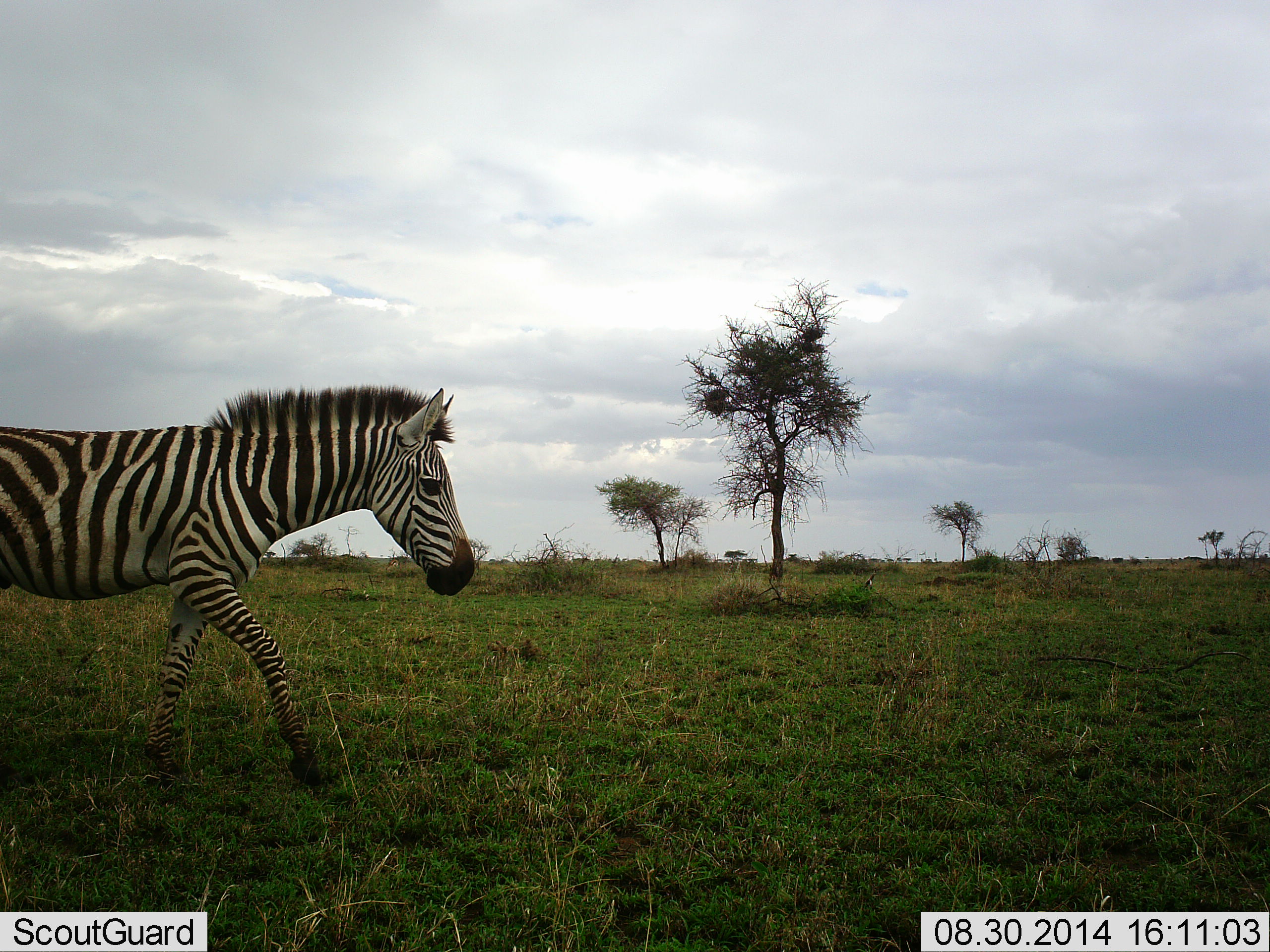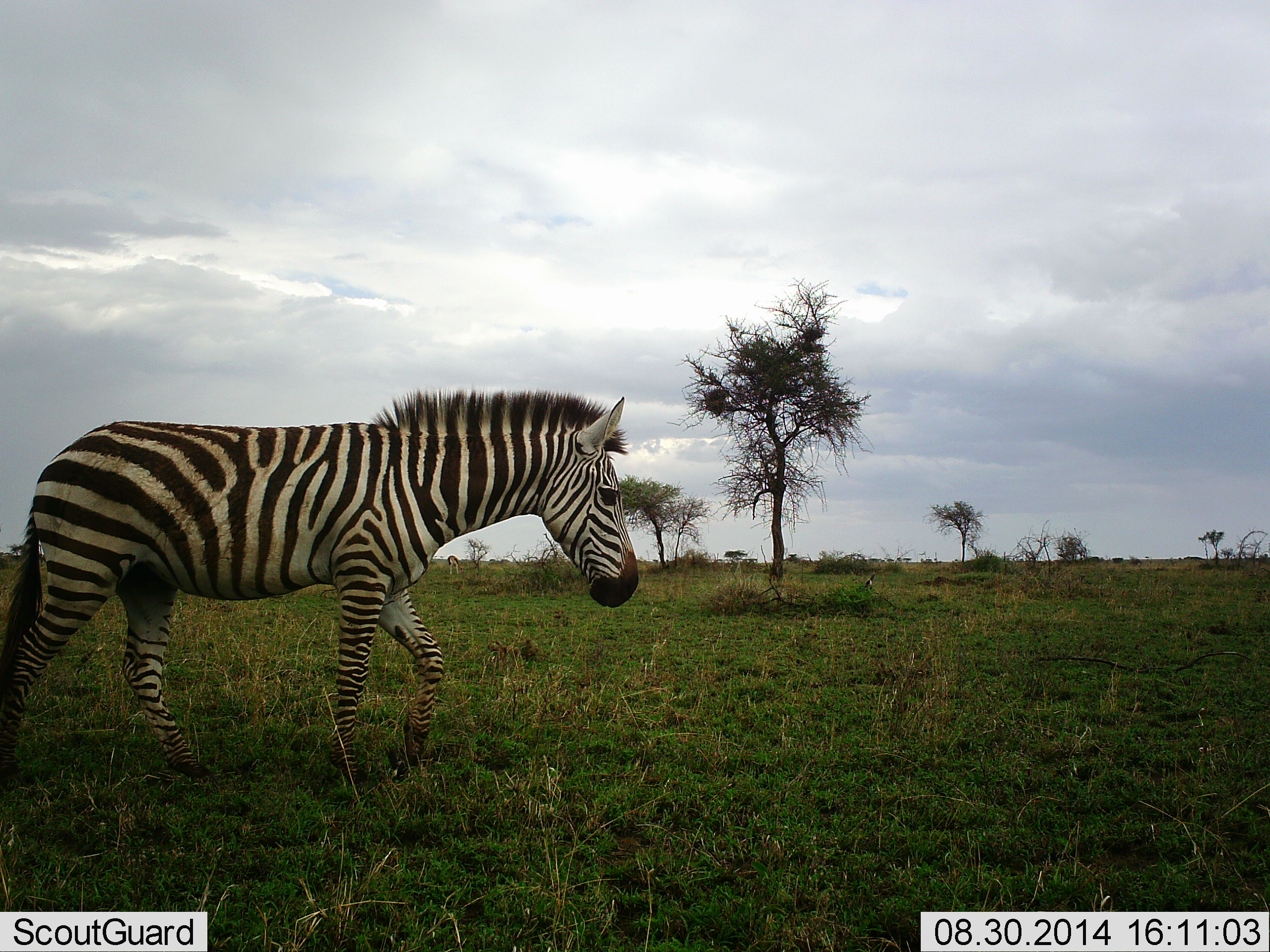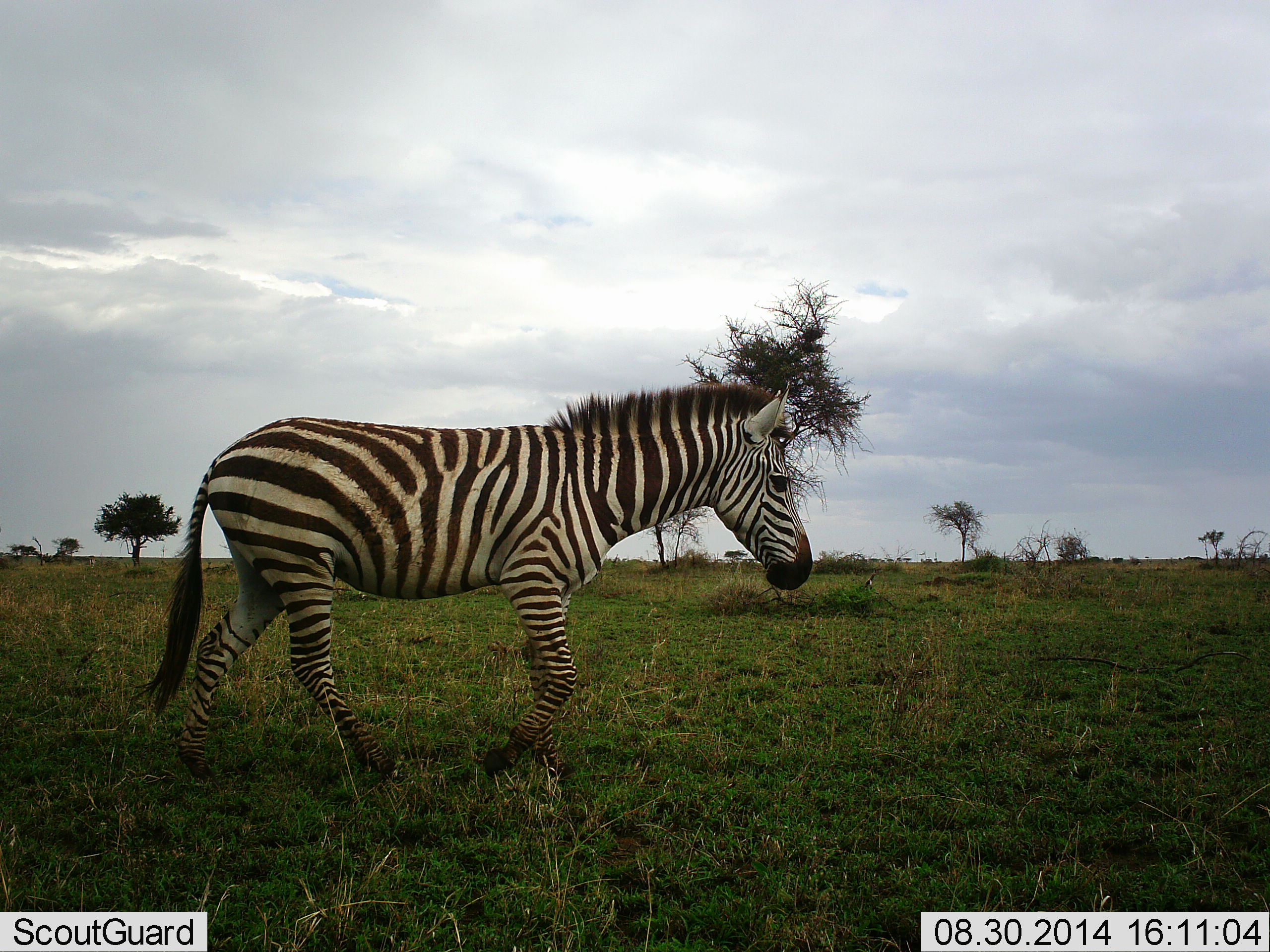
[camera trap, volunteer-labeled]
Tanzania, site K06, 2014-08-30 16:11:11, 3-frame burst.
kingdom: Animalia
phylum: Chordata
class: Mammalia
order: Perissodactyla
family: Equidae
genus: Equus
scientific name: Equus quagga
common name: plains zebra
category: zebra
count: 1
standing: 0%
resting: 0%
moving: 100%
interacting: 0%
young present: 0%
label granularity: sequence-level